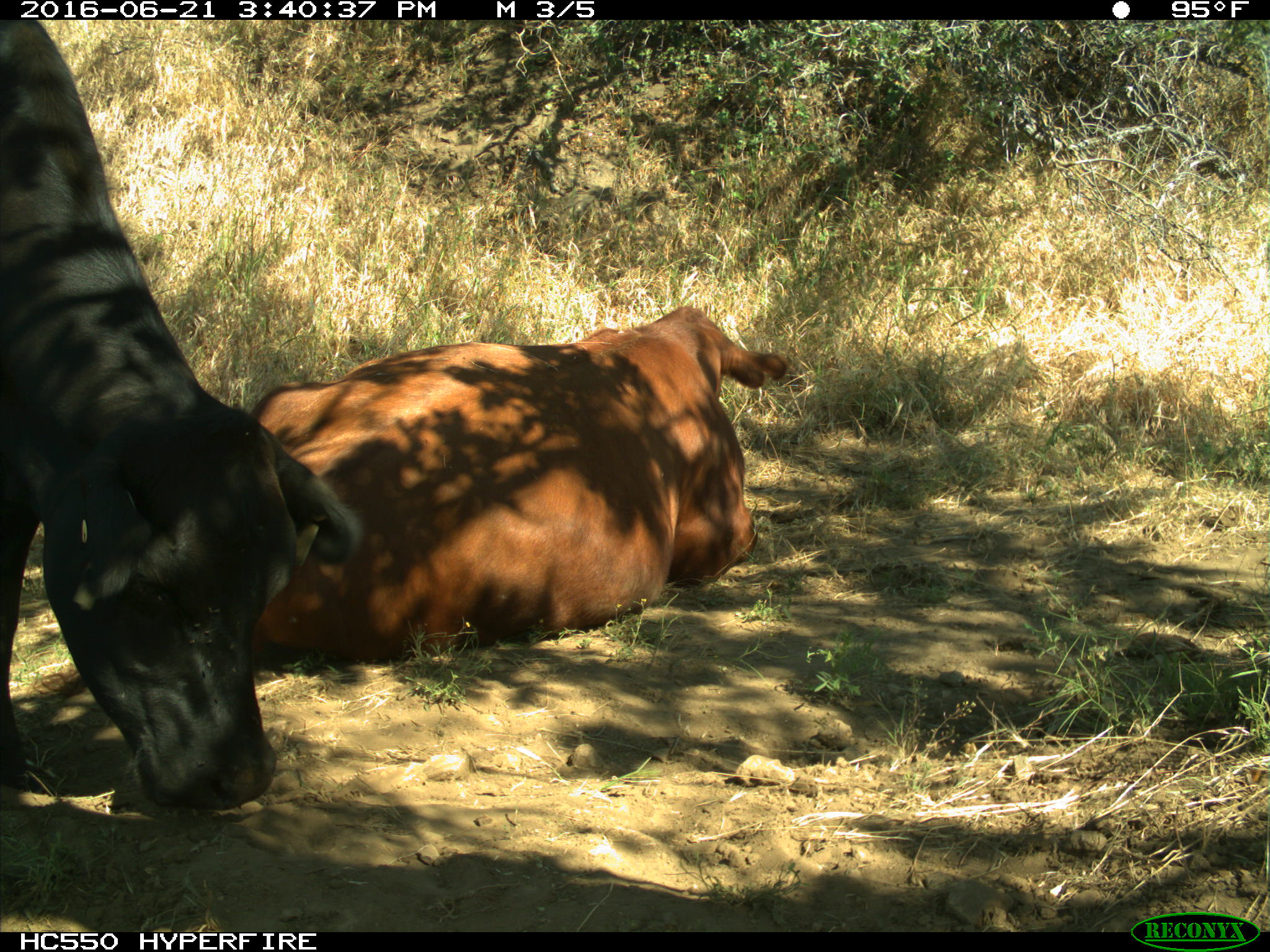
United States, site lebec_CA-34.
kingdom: Animalia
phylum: Chordata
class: Mammalia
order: Artiodactyla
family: Bovidae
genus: Bos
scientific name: Bos taurus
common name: domestic cow